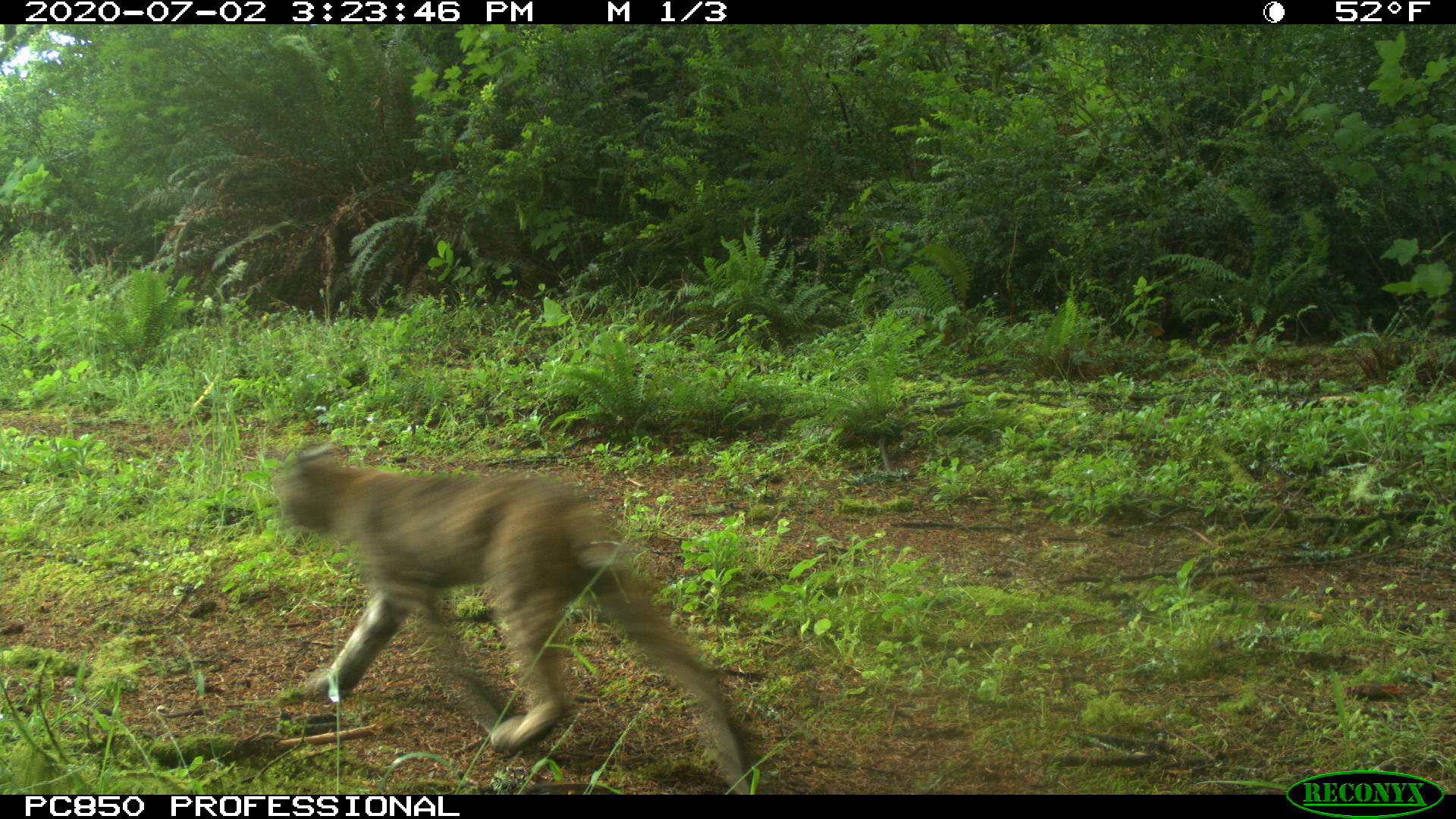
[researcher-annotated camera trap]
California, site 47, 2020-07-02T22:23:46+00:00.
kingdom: Animalia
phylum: Chordata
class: Mammalia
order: Carnivora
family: Felidae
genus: Lynx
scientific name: Lynx rufus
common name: bobcat